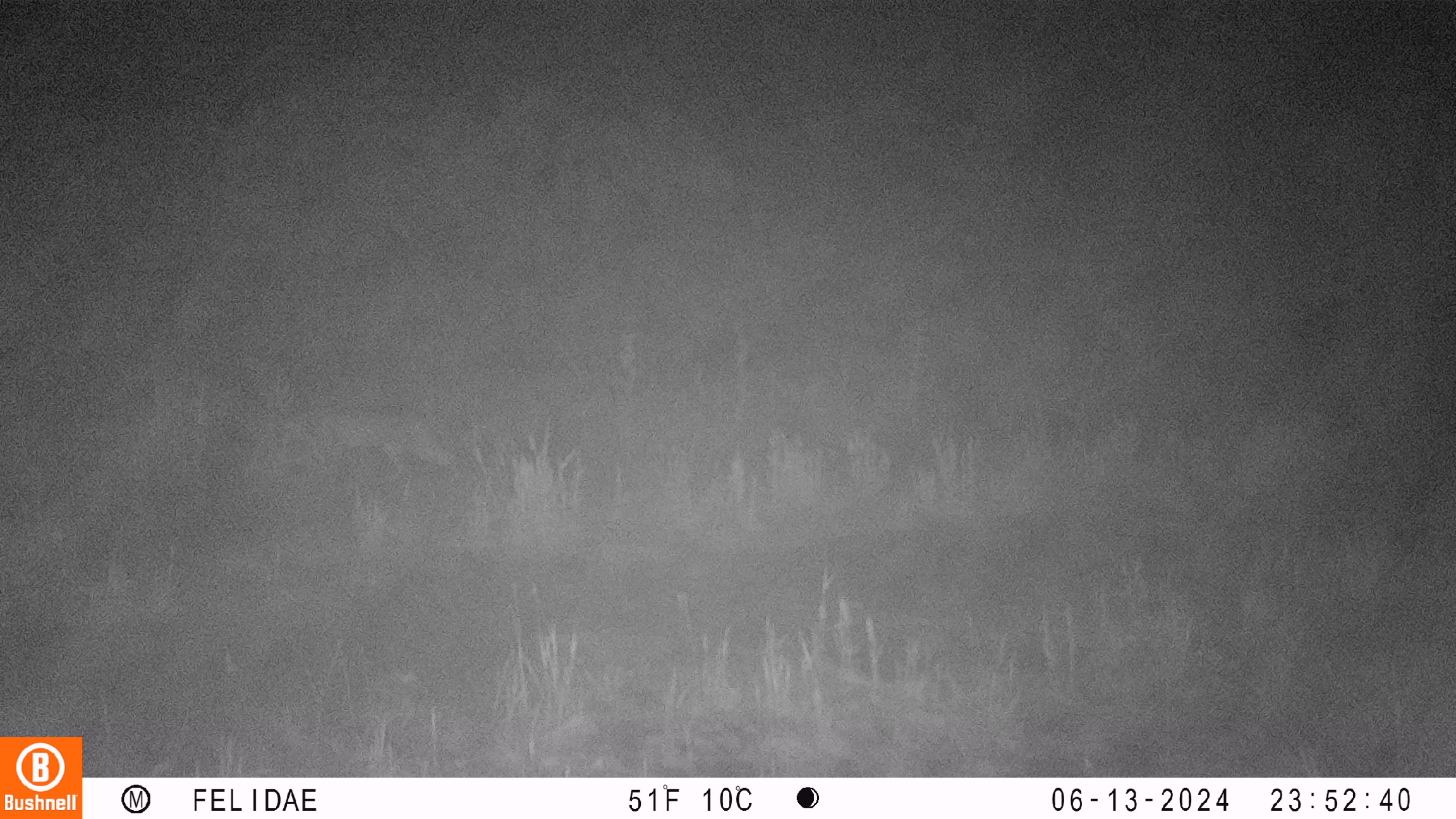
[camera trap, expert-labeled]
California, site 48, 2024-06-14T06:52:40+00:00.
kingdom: Animalia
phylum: Chordata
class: Mammalia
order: Carnivora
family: Canidae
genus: Urocyon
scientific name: Urocyon cinereoargenteus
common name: gray fox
Gray fox (Urocyon cinereoargenteus).